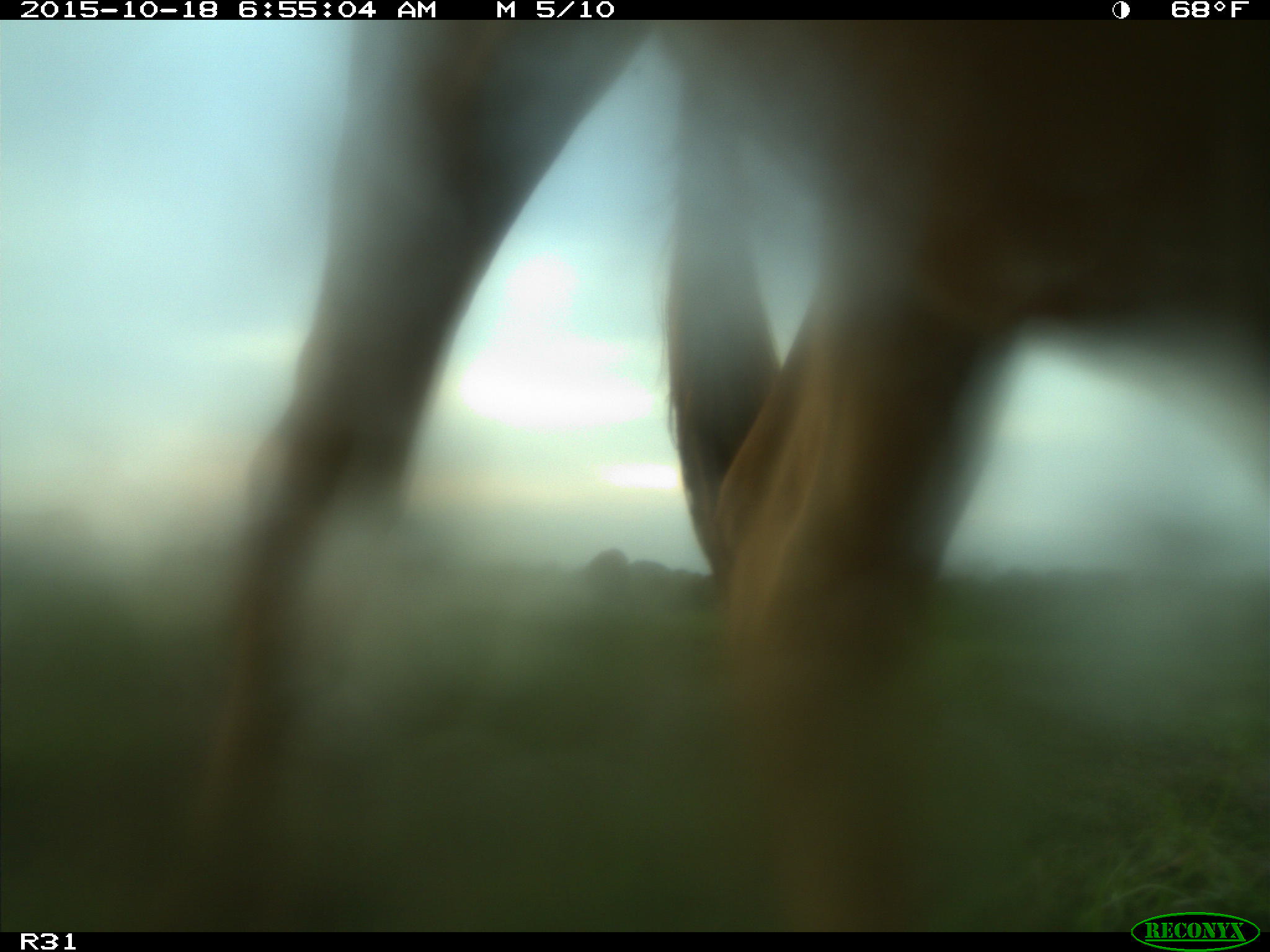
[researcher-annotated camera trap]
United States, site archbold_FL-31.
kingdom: Animalia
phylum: Chordata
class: Mammalia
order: Artiodactyla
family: Bovidae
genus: Bos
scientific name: Bos taurus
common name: domestic cow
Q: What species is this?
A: Bos taurus (domestic cow).